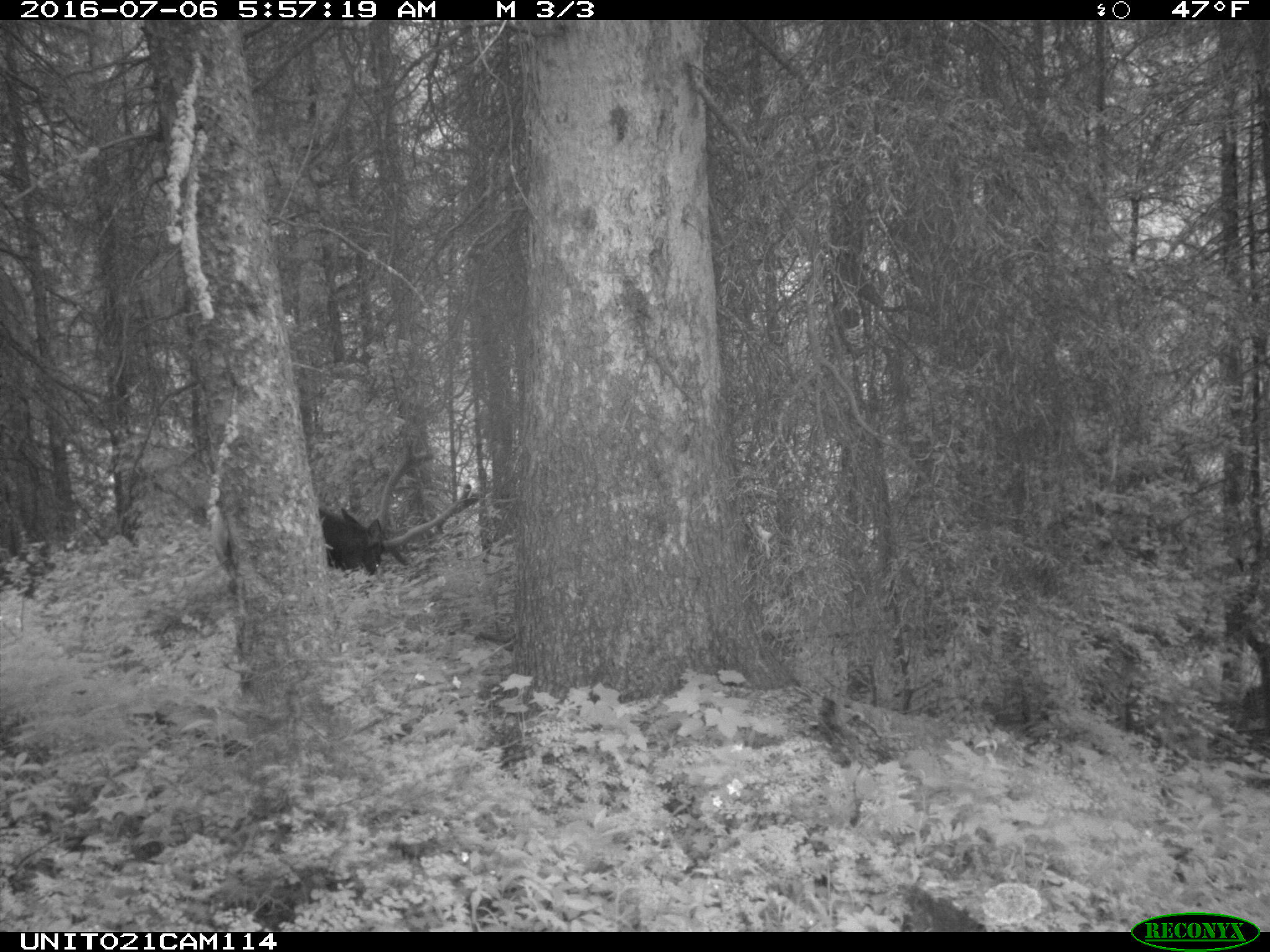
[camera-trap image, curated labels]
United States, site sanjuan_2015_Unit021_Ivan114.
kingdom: Animalia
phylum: Chordata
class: Mammalia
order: Artiodactyla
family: Cervidae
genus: Cervus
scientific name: Cervus elaphus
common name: red deer